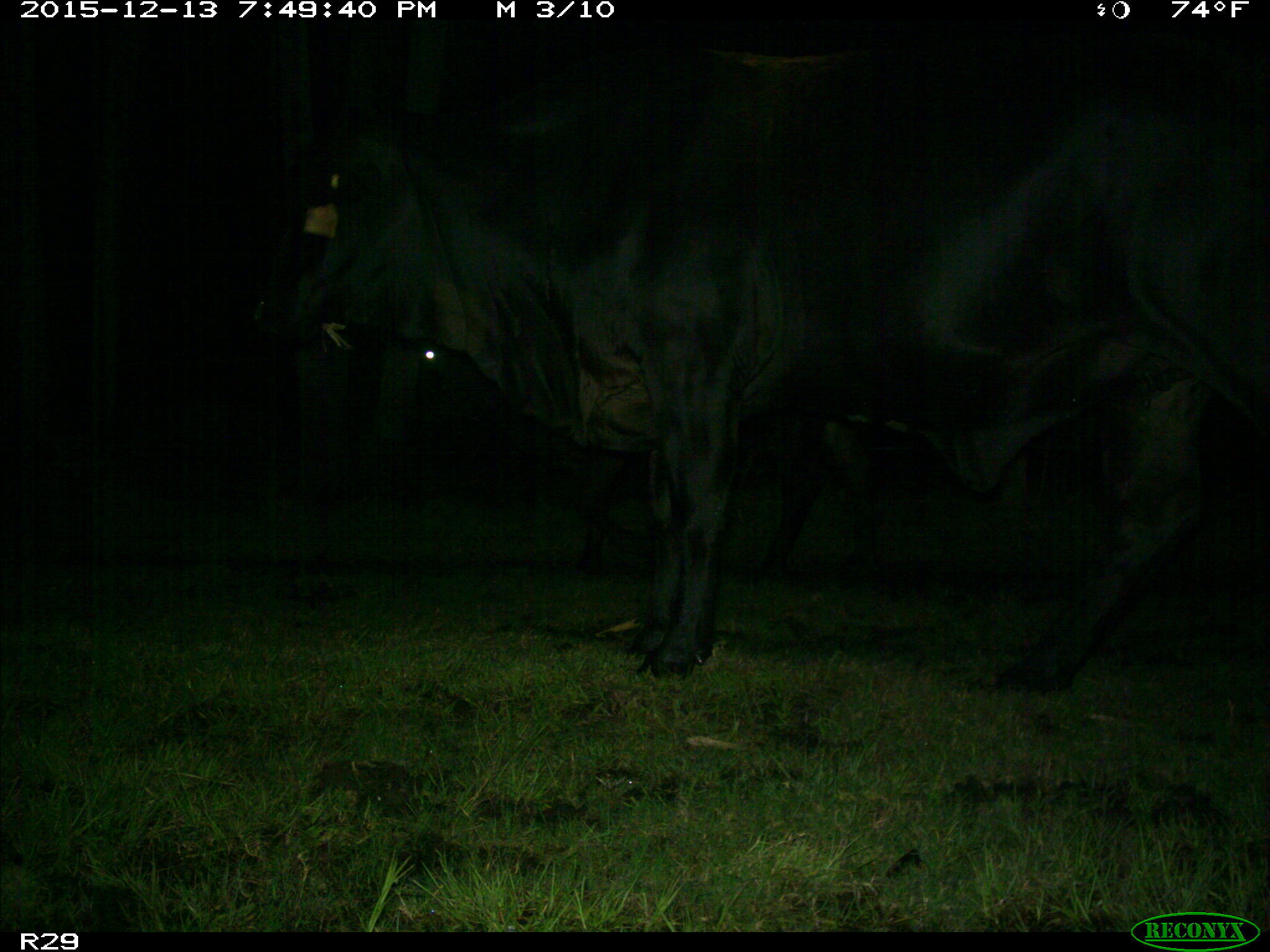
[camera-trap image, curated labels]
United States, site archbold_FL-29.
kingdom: Animalia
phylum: Chordata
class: Mammalia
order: Artiodactyla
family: Bovidae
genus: Bos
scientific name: Bos taurus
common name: domestic cow